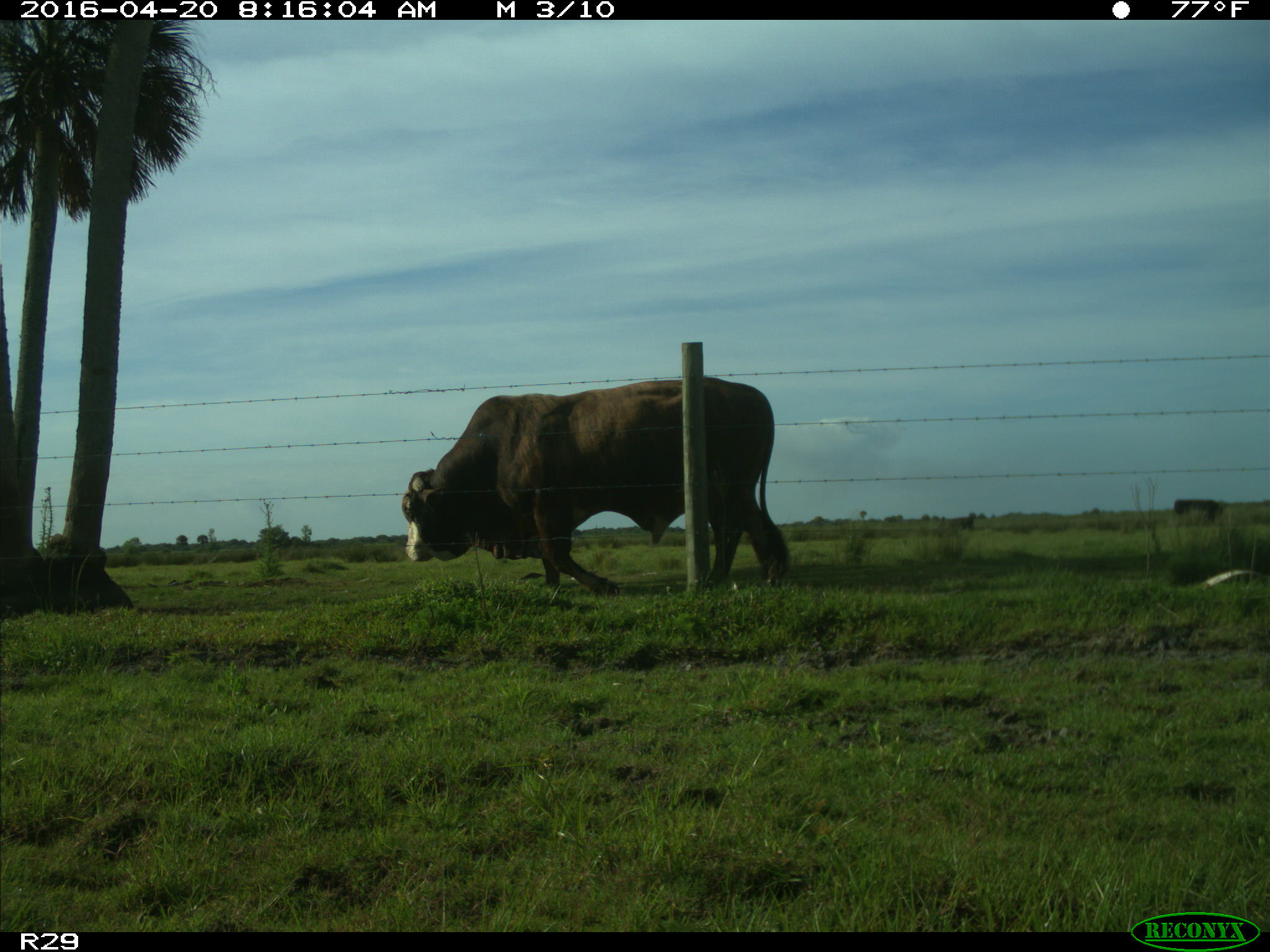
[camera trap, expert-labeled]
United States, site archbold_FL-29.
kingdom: Animalia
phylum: Chordata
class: Mammalia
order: Artiodactyla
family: Bovidae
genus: Bos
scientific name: Bos taurus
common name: domestic cow